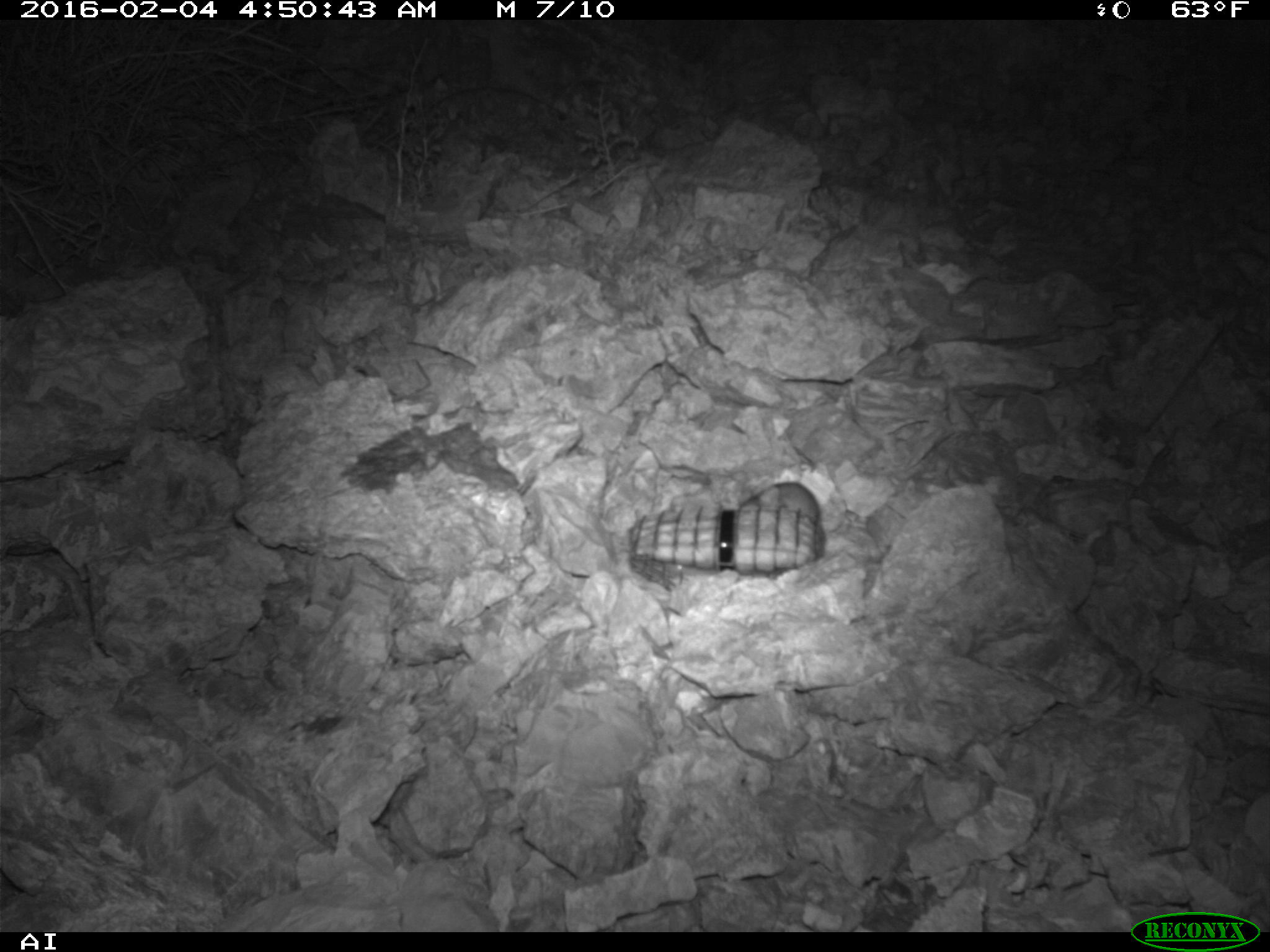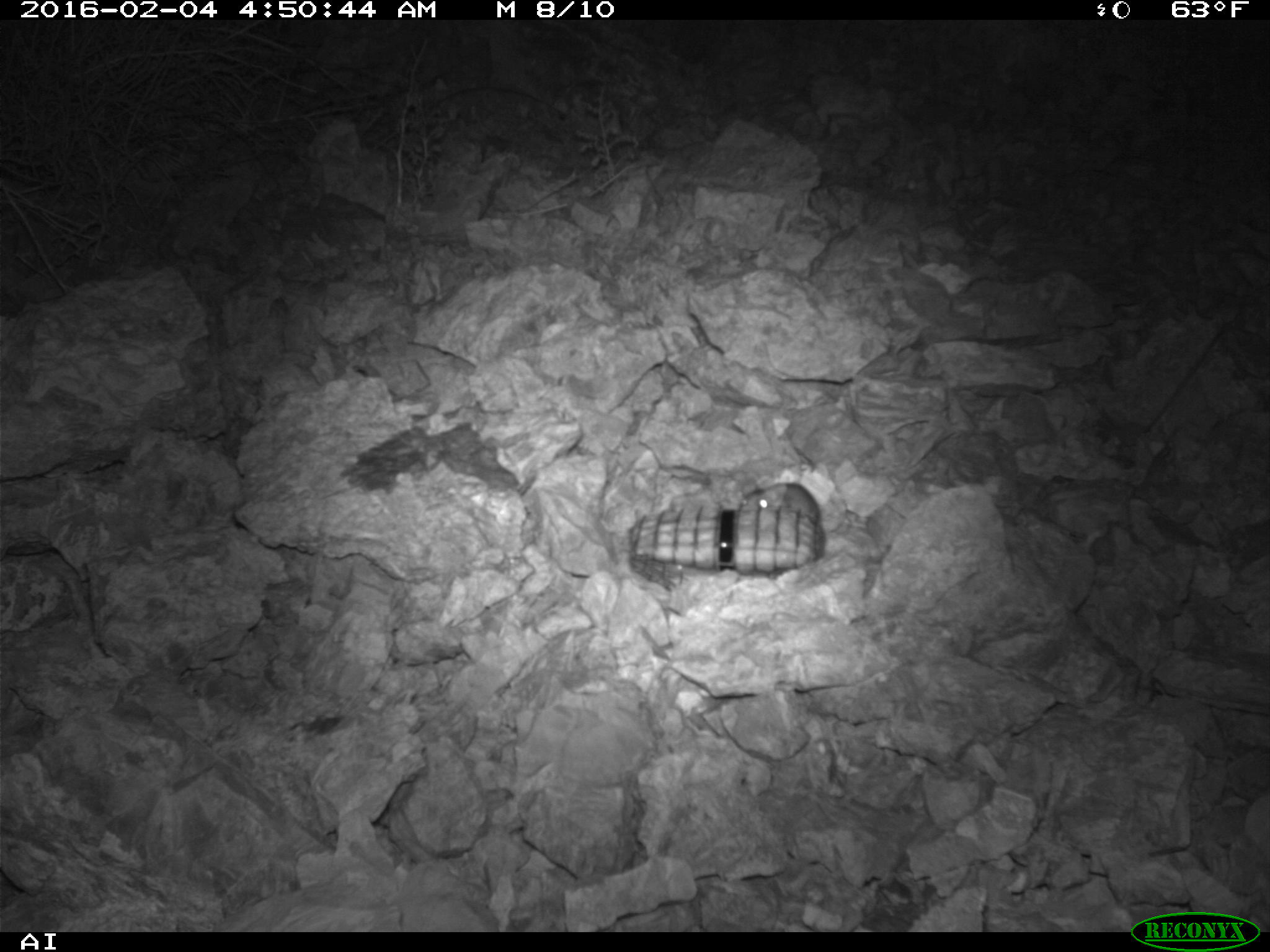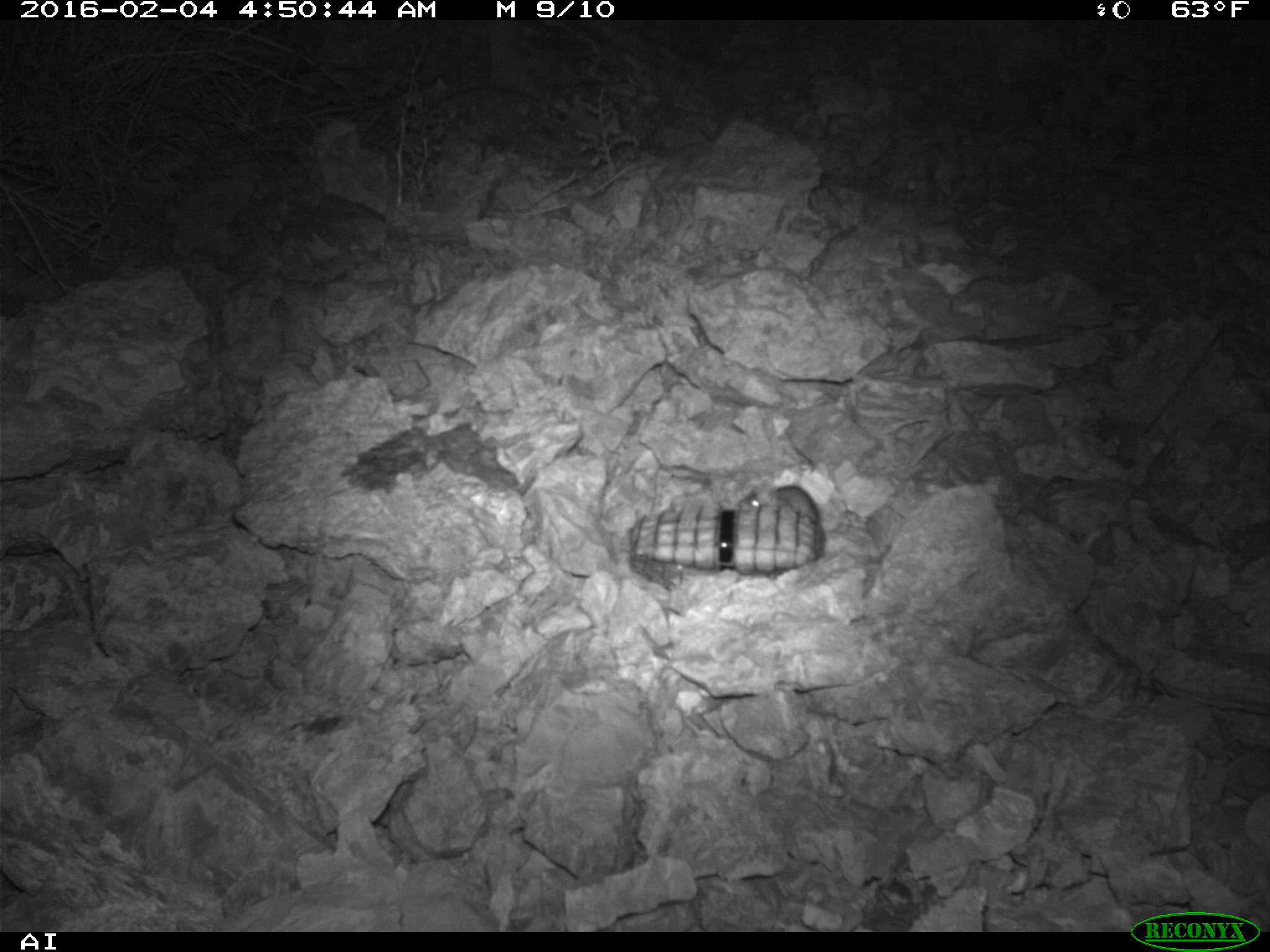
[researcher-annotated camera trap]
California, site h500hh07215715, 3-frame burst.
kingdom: Animalia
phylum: Chordata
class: Mammalia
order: Rodentia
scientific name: Rodentia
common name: rodent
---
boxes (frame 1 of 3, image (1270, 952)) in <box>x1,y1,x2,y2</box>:
rodent: <box>740,481,819,526</box>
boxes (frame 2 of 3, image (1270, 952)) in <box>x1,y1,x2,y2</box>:
rodent: <box>738,482,821,520</box>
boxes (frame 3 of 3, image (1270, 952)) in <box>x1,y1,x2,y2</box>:
rodent: <box>737,480,820,523</box>